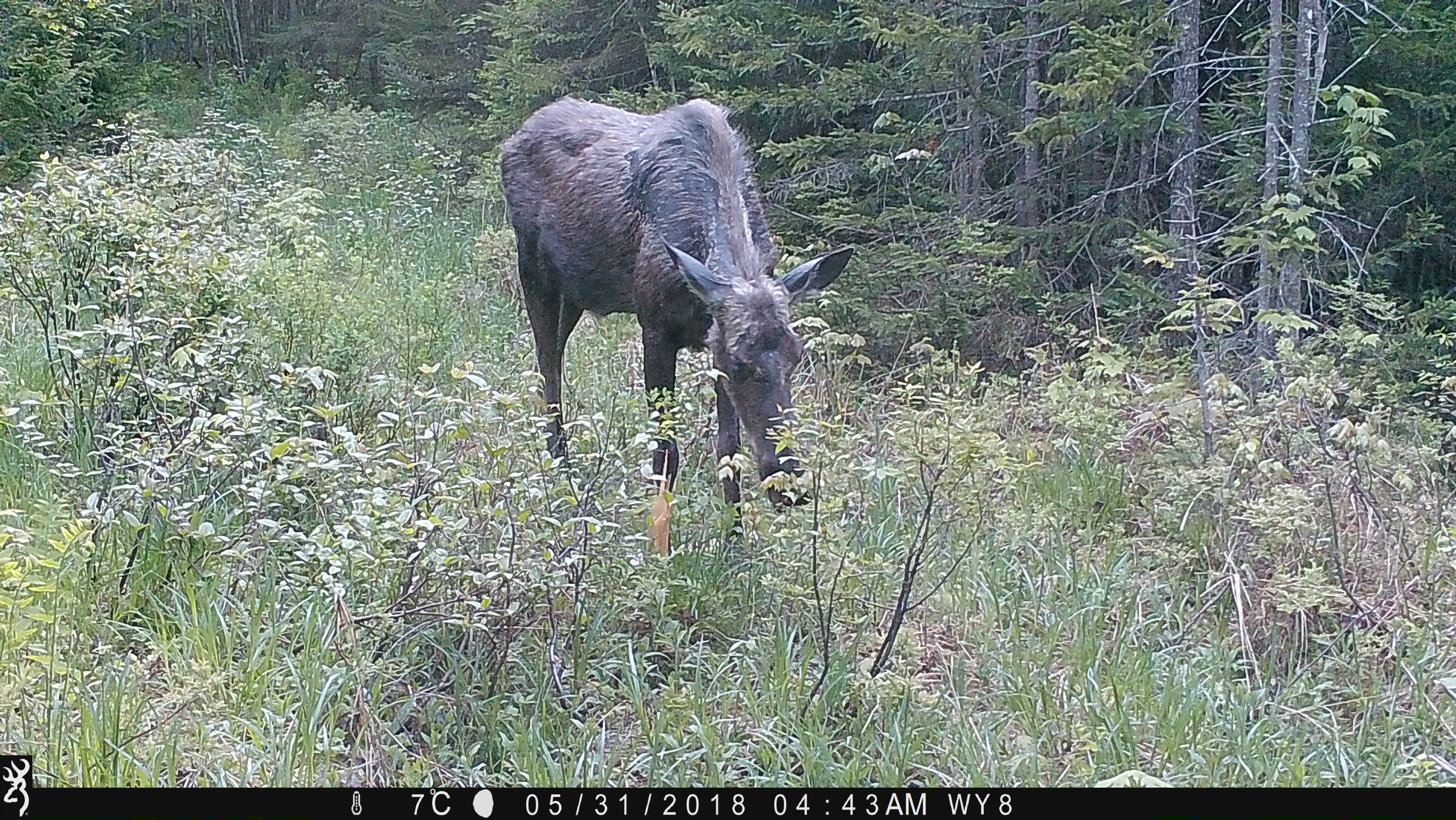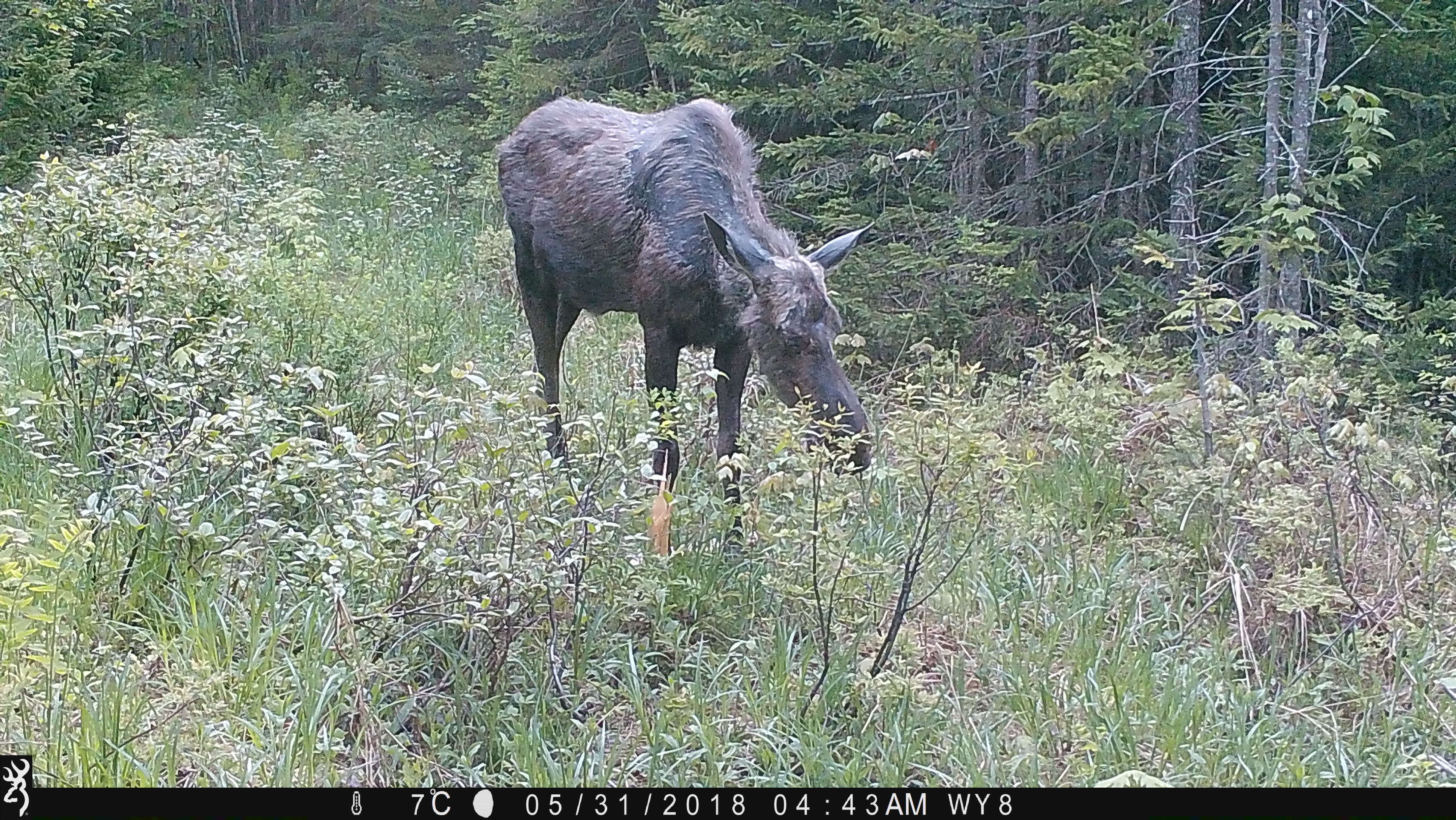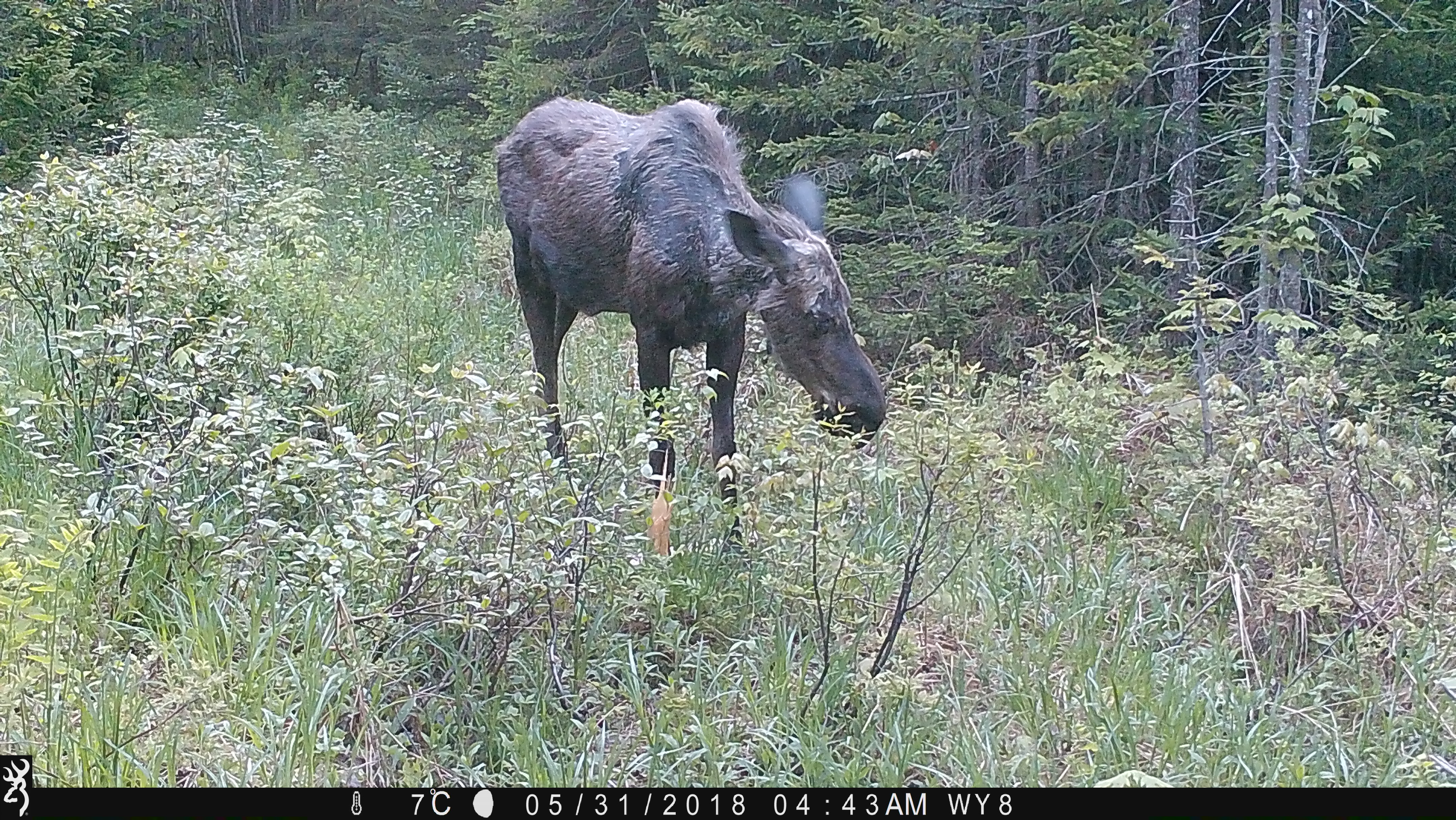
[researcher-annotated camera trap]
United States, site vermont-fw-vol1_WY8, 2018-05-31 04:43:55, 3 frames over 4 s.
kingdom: Animalia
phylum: Chordata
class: Mammalia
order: Artiodactyla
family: Cervidae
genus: Alces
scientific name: Alces alces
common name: moose